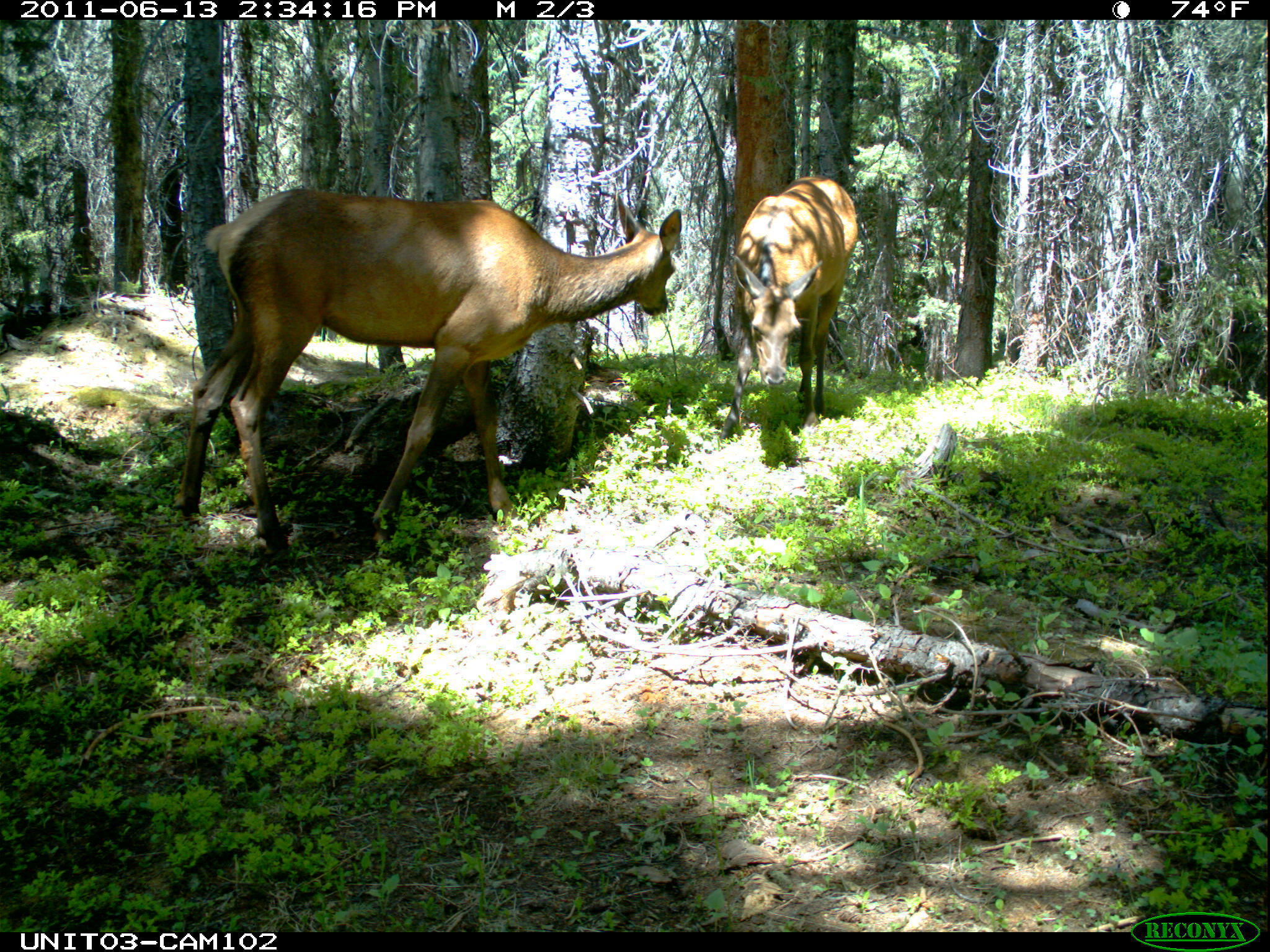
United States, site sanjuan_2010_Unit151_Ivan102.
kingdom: Animalia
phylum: Chordata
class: Mammalia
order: Artiodactyla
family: Cervidae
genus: Cervus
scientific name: Cervus elaphus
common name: red deer